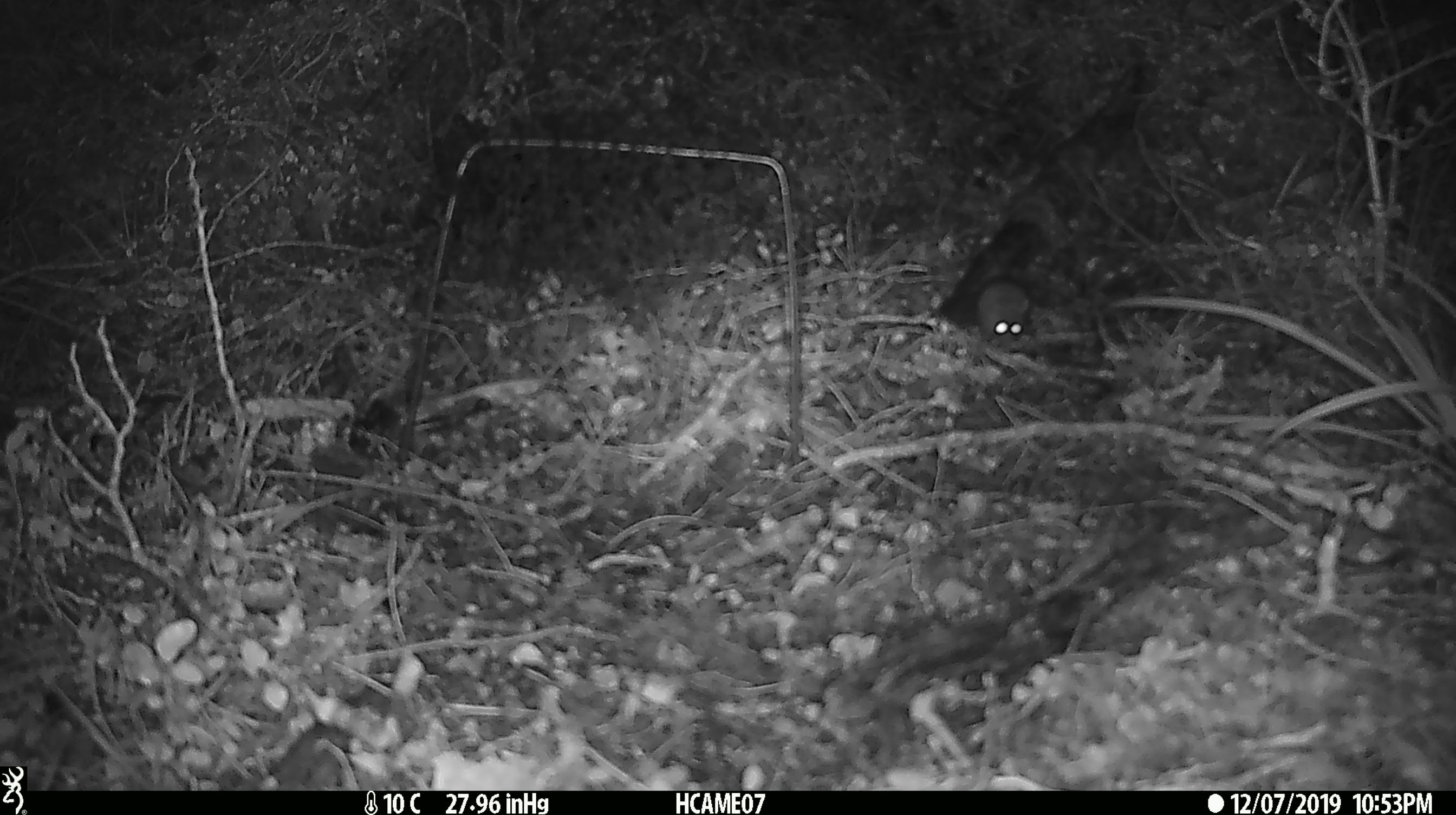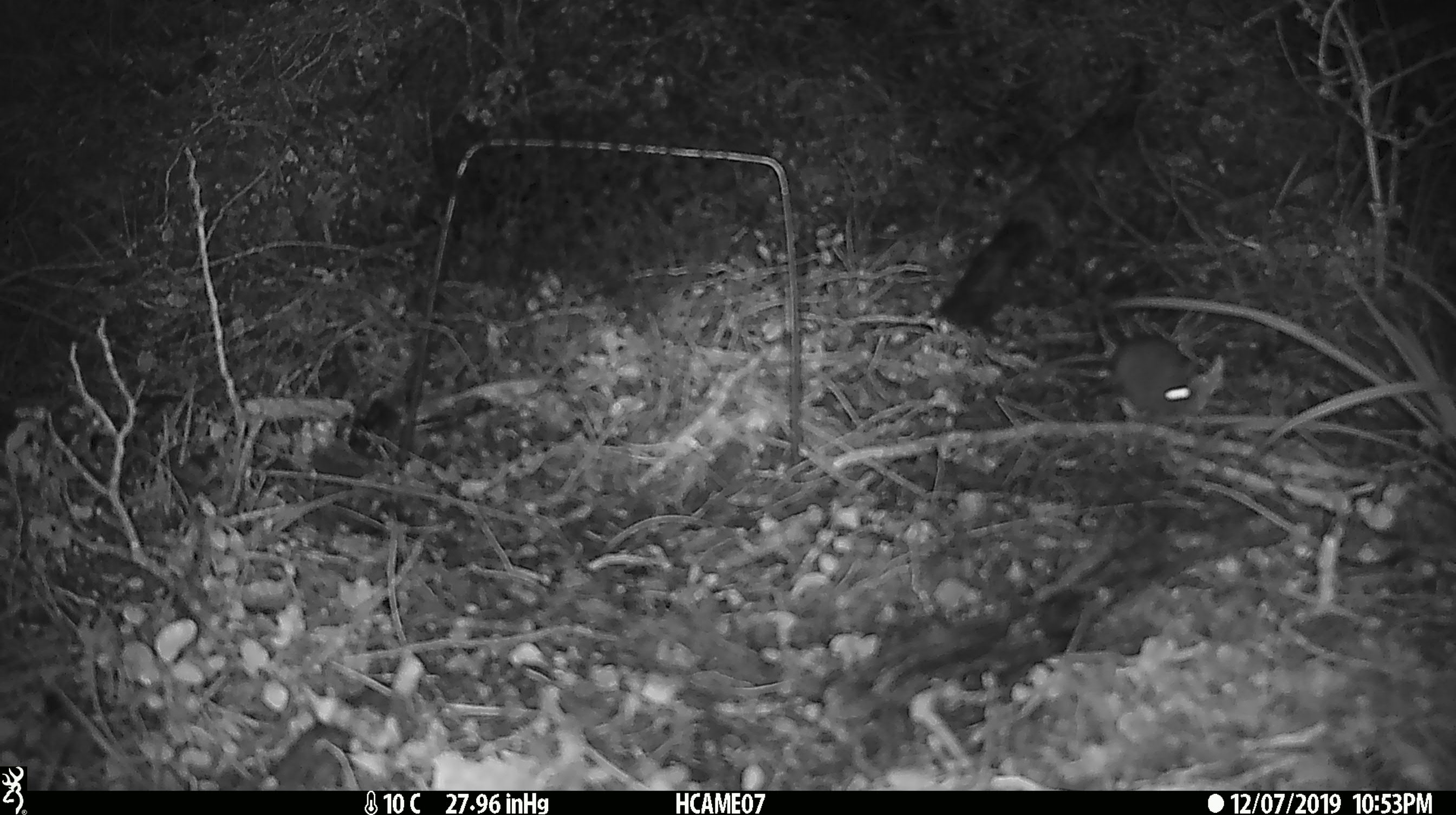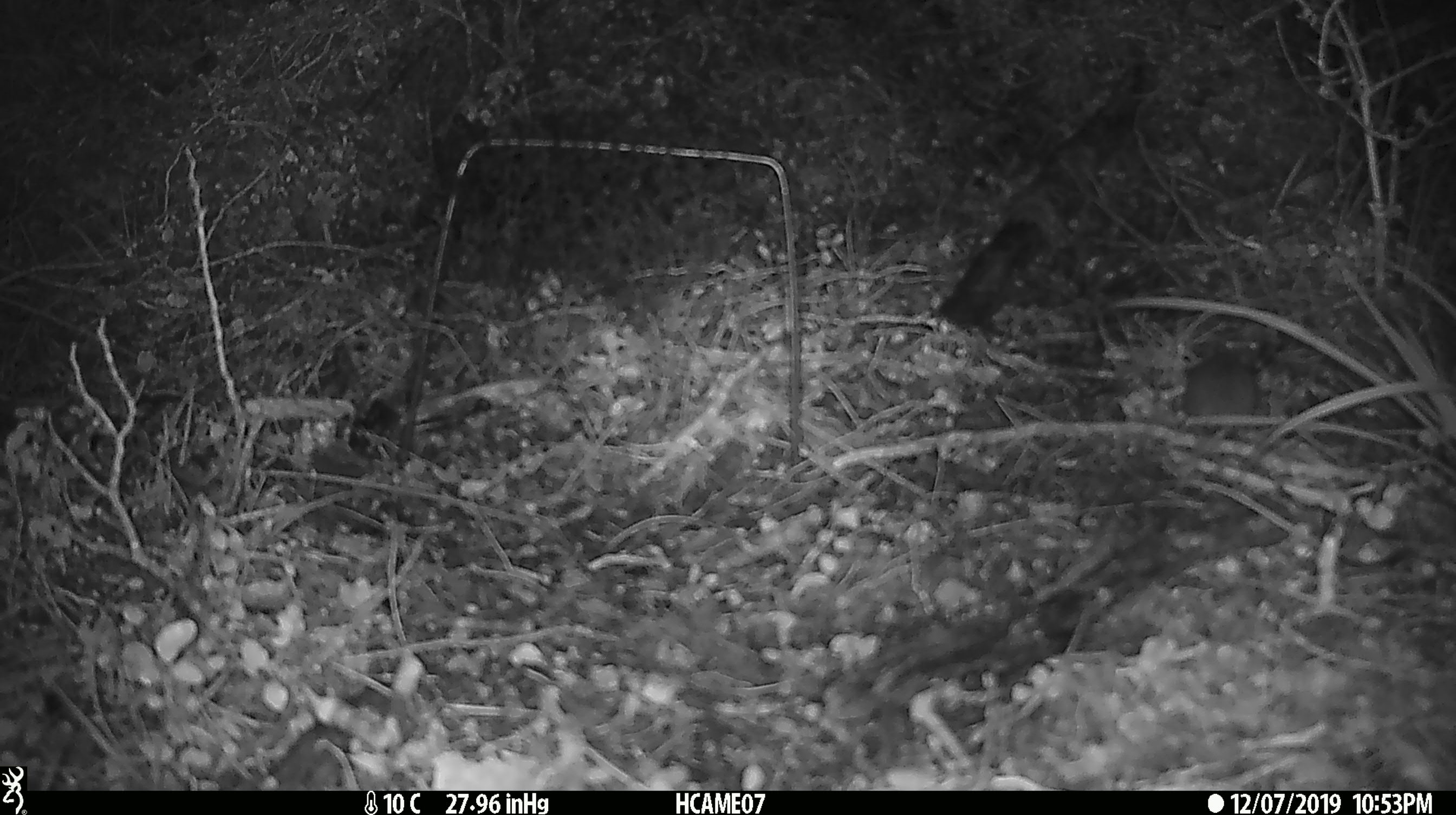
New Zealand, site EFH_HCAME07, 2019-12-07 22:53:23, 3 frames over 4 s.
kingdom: Animalia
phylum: Chordata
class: Mammalia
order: Rodentia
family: Muridae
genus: Mus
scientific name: Mus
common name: mouse